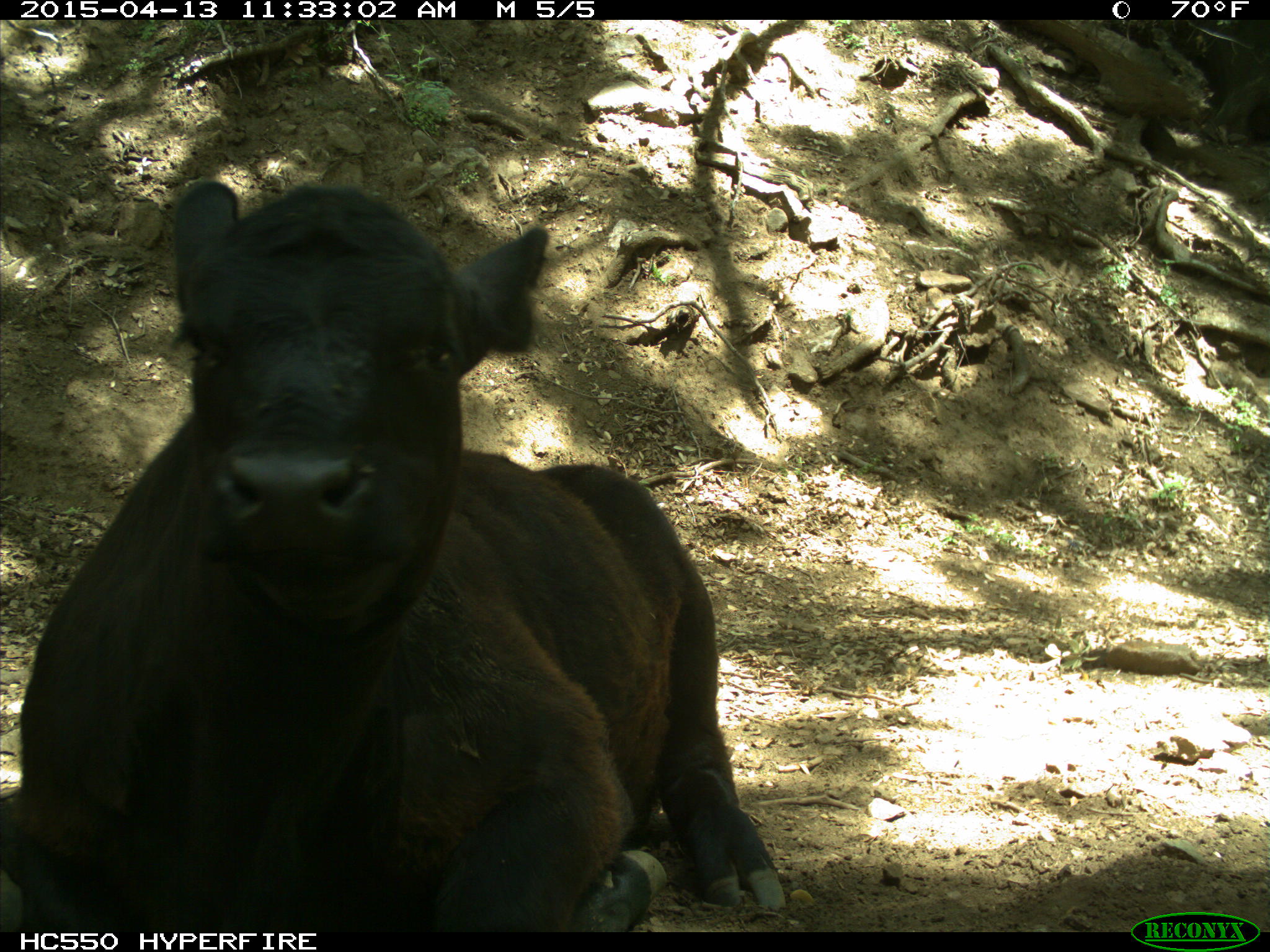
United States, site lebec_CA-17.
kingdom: Animalia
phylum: Chordata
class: Mammalia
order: Artiodactyla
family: Bovidae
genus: Bos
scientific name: Bos taurus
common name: domestic cow